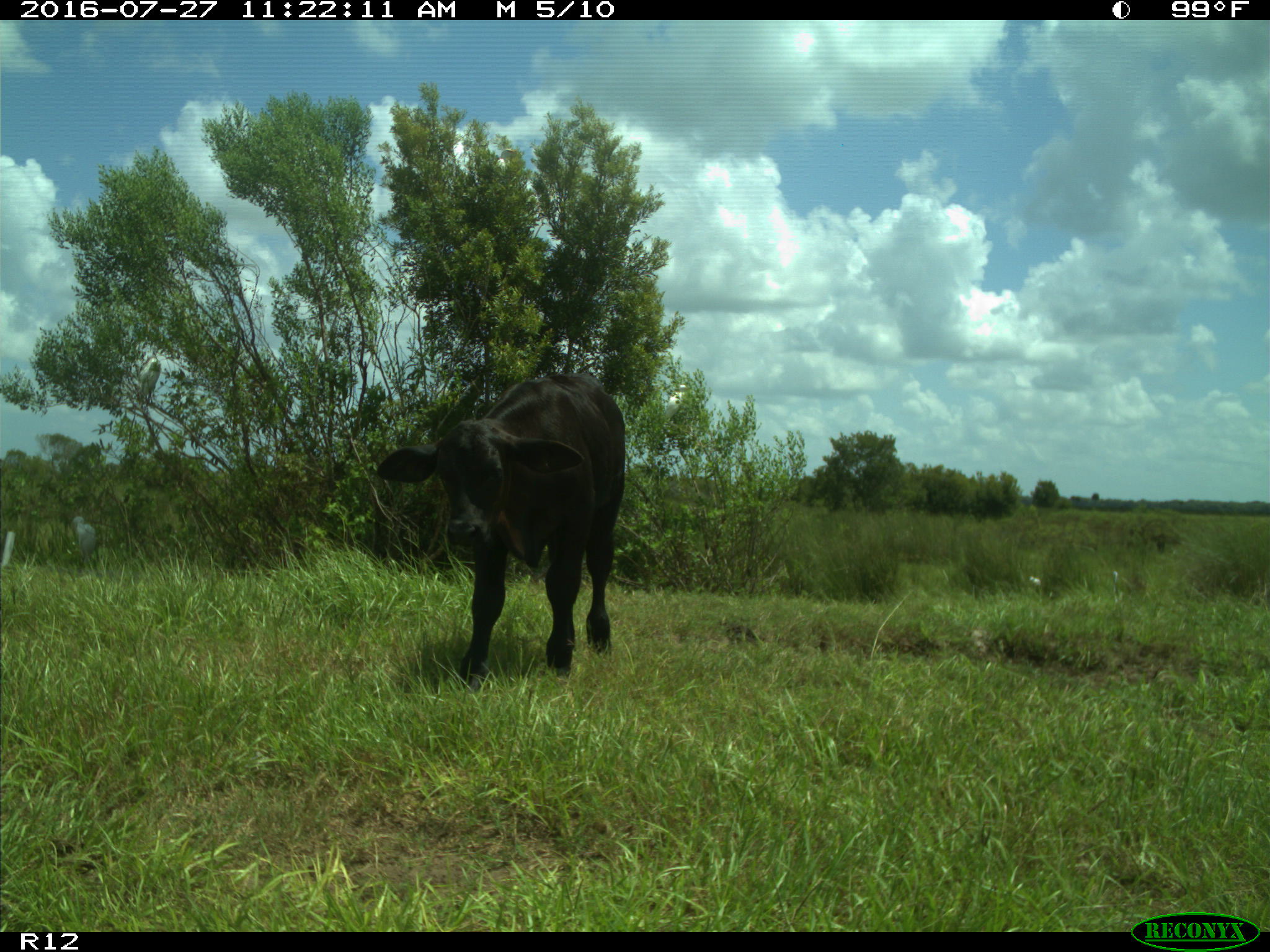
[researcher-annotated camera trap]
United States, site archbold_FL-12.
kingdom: Animalia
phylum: Chordata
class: Mammalia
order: Artiodactyla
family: Bovidae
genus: Bos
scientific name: Bos taurus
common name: domestic cow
Bos taurus (domestic cow).